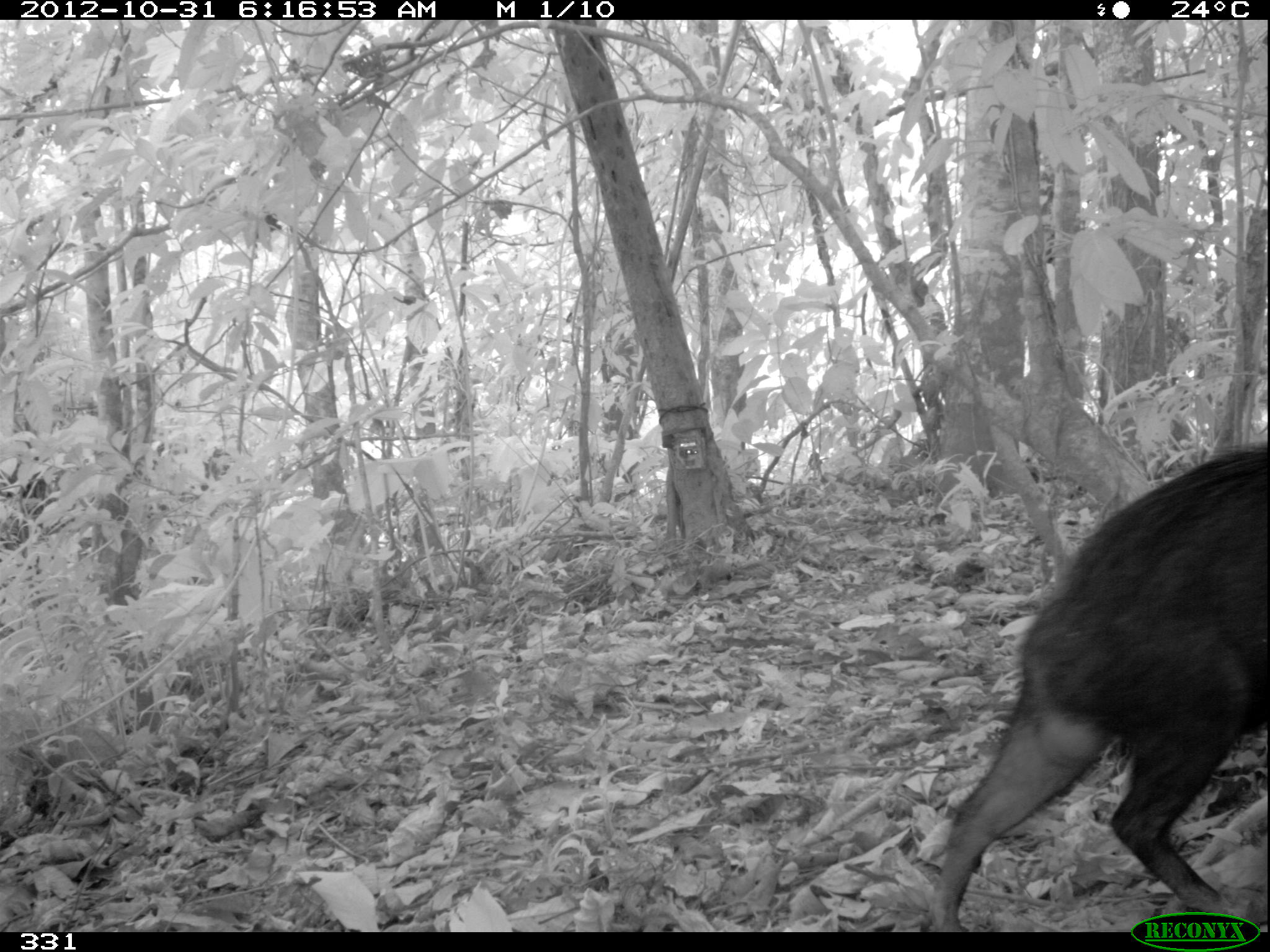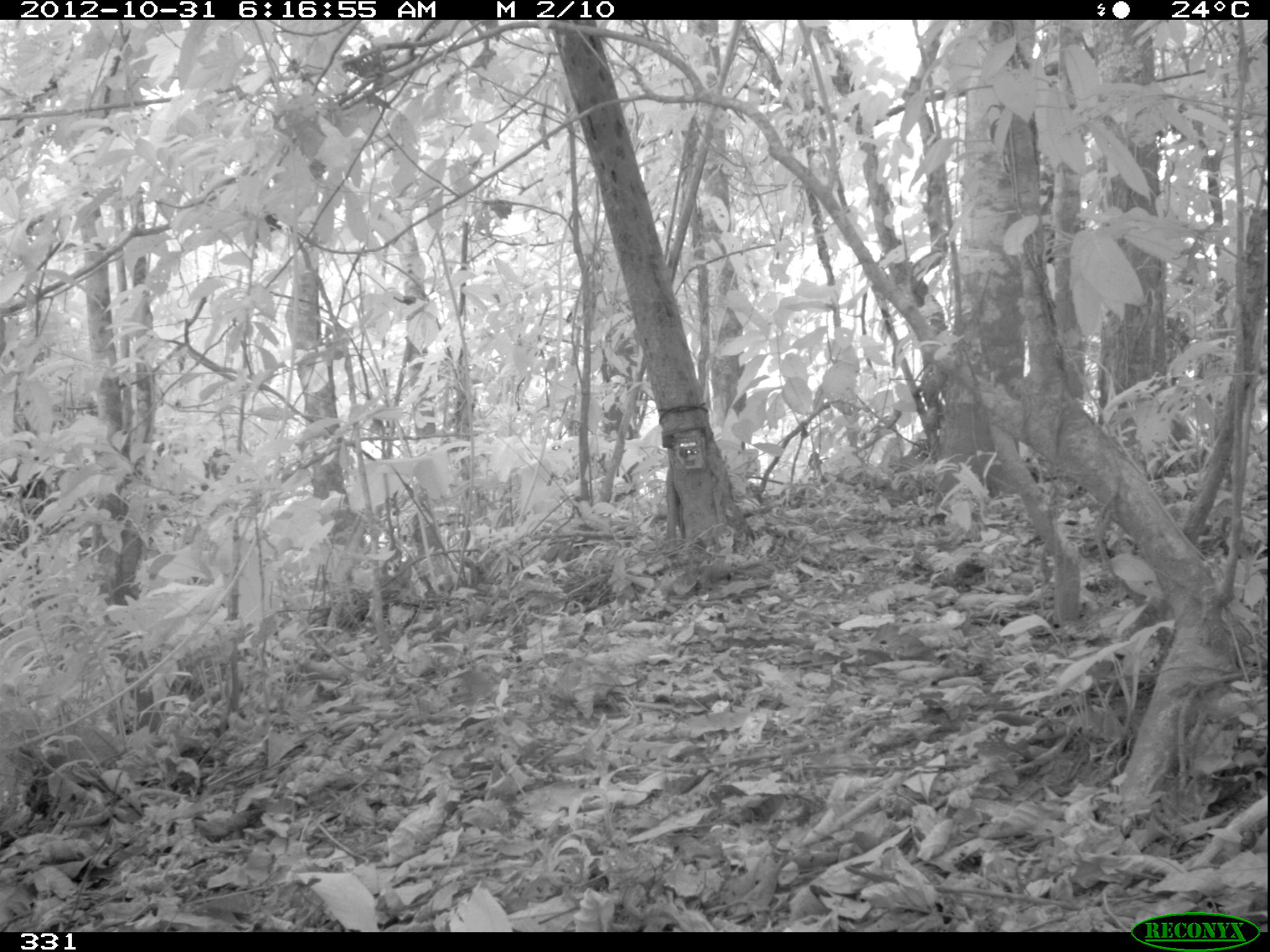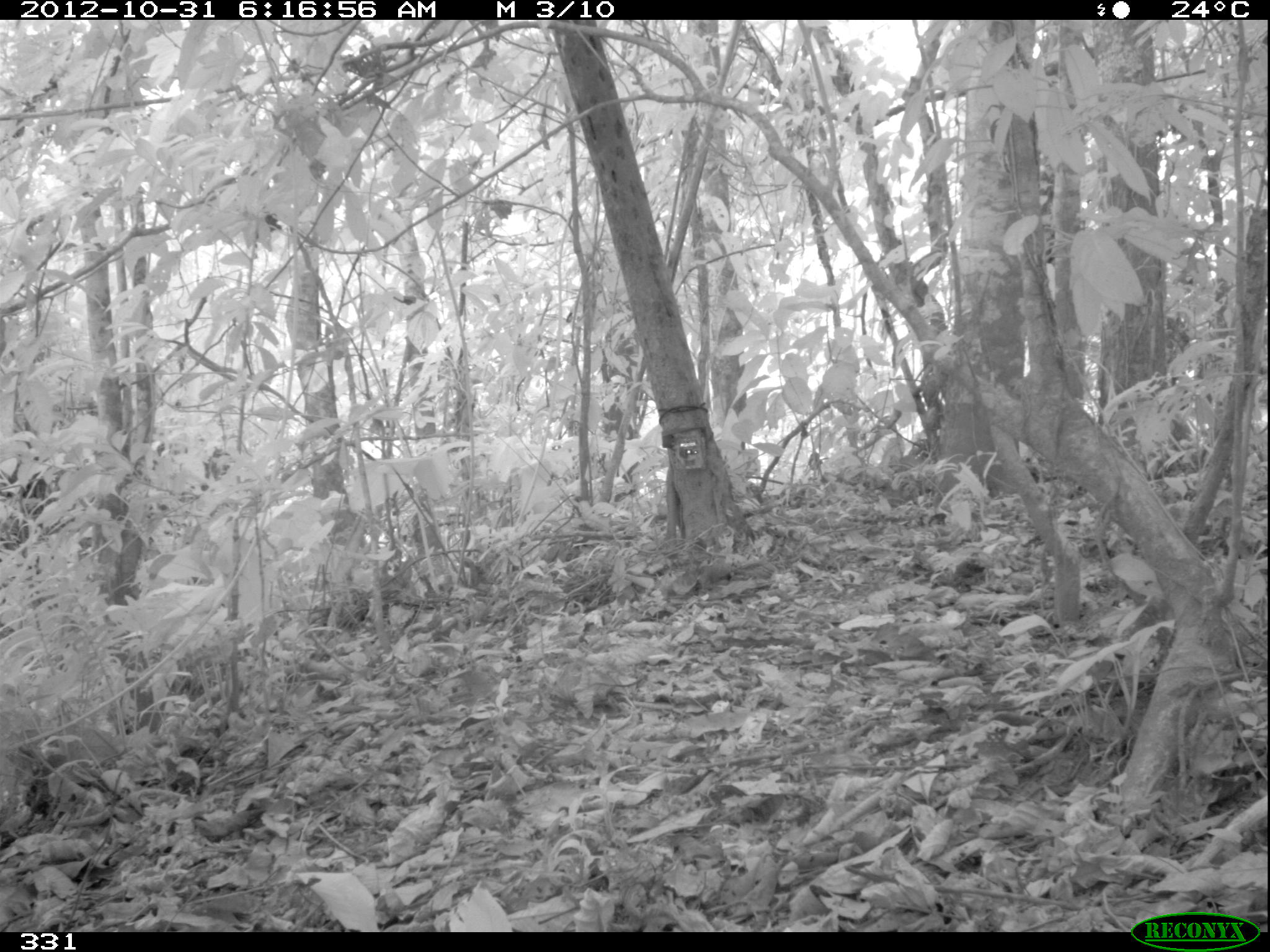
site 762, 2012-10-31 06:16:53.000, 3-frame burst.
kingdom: Animalia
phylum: Chordata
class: Mammalia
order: Artiodactyla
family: Tayassuidae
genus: Tayassu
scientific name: Tayassu pecari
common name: white-lipped peccary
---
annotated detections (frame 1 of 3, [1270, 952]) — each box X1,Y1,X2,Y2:
tayassu pecari: 929,436,1268,930